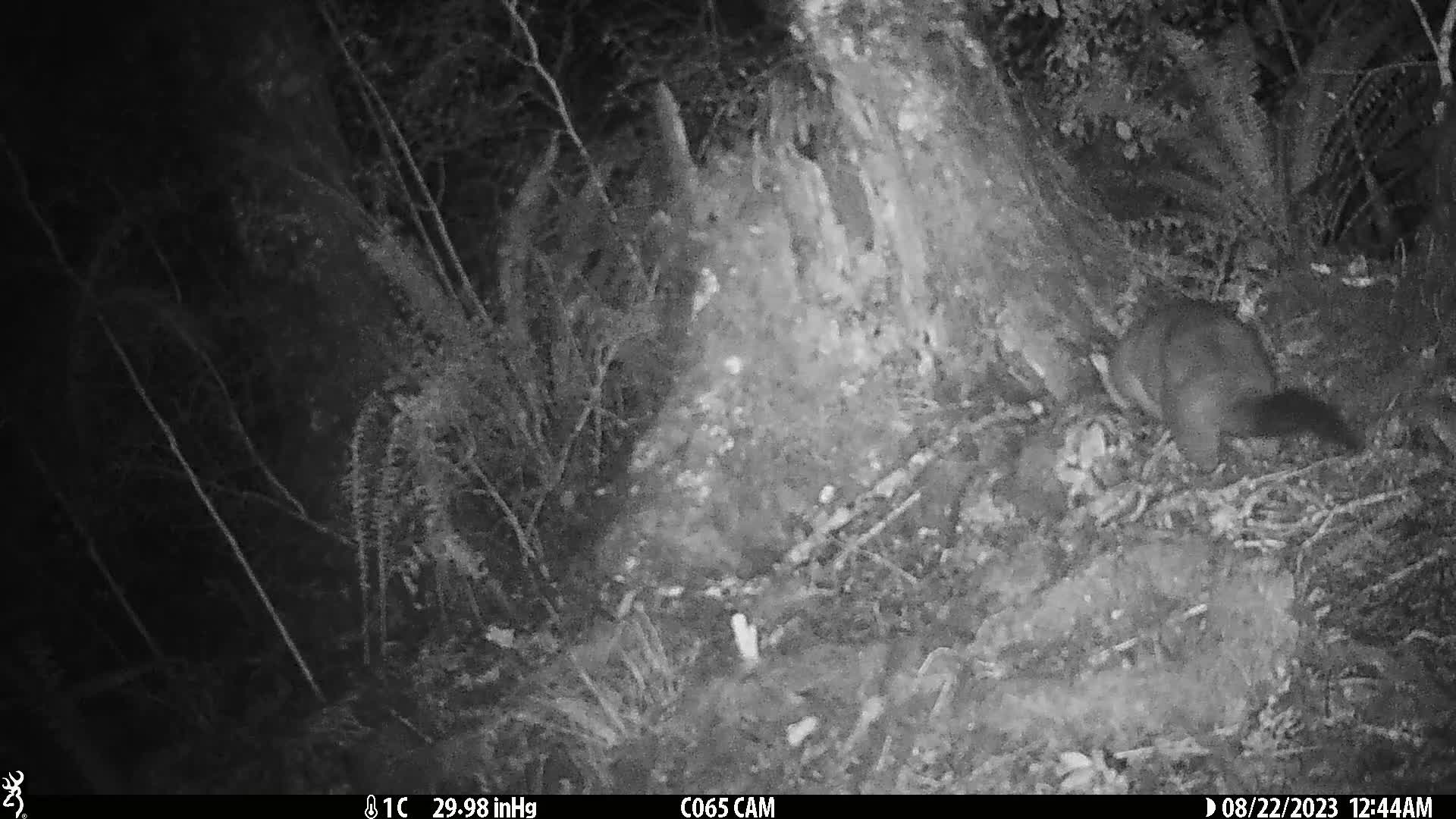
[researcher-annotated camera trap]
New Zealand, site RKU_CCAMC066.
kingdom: Animalia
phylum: Chordata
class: Mammalia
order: Diprotodontia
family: Phalangeridae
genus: Trichosurus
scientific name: Trichosurus vulpecula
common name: common brushtail possum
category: possum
Possum (common brushtail possum) (Trichosurus vulpecula).